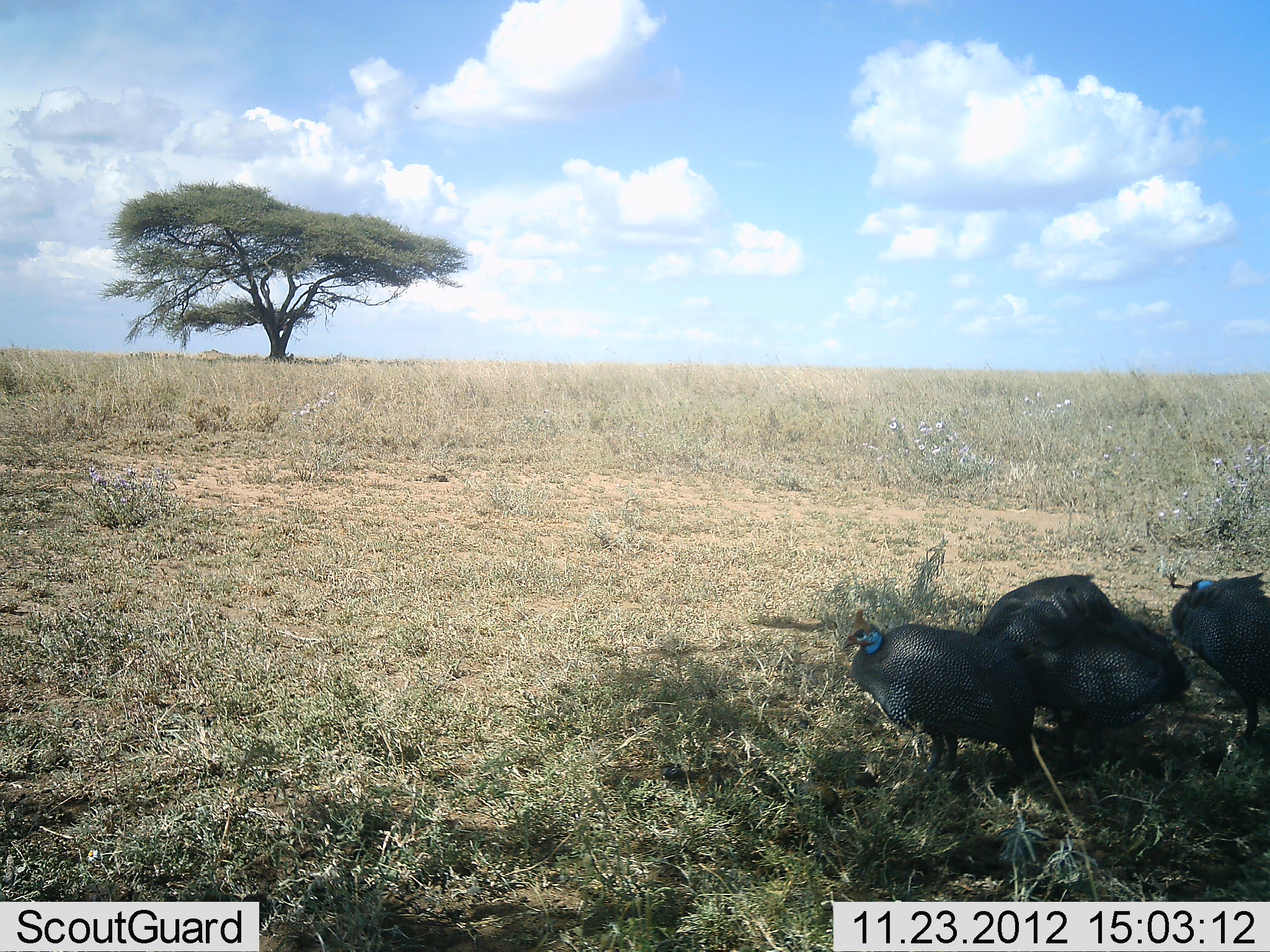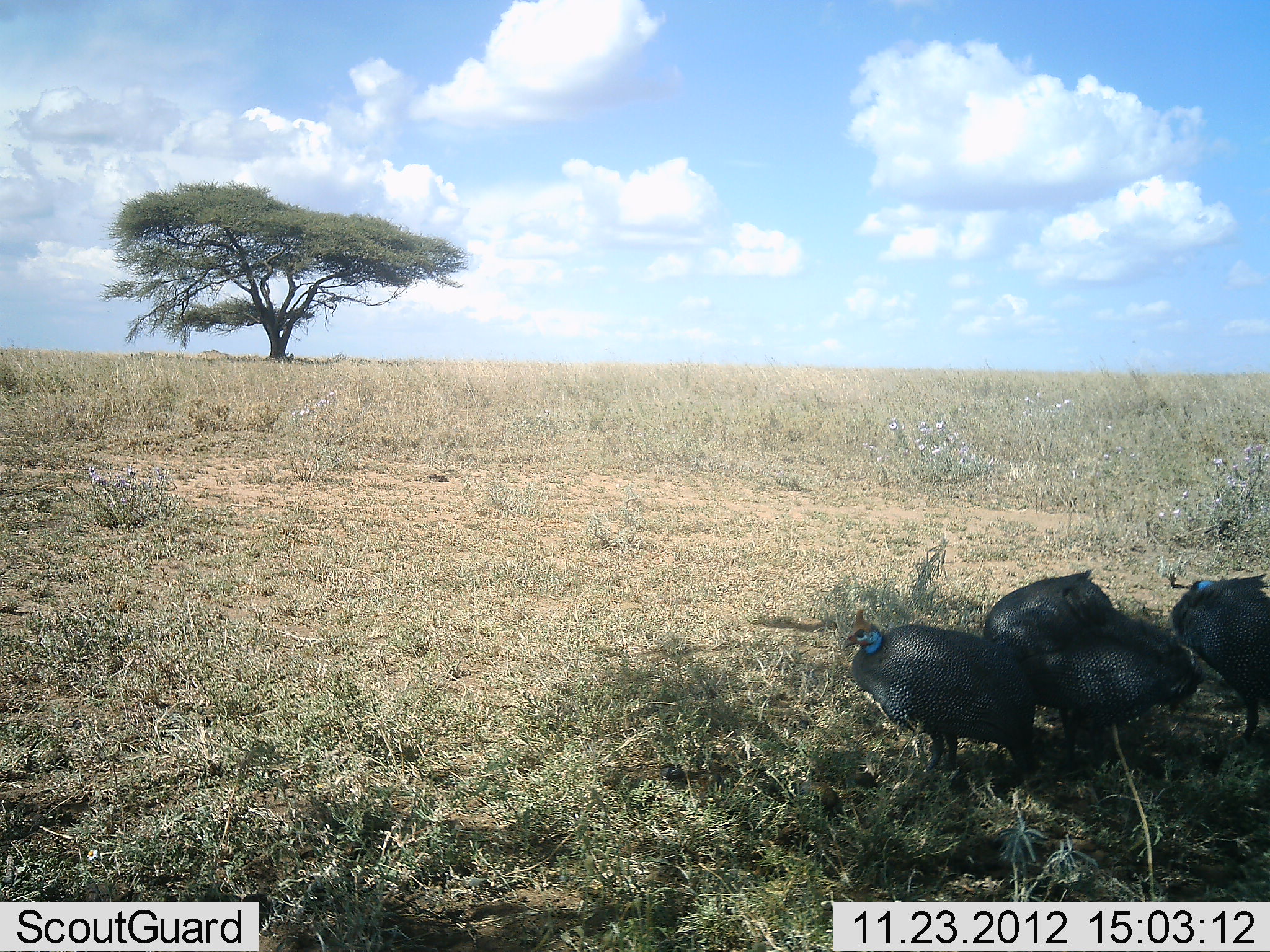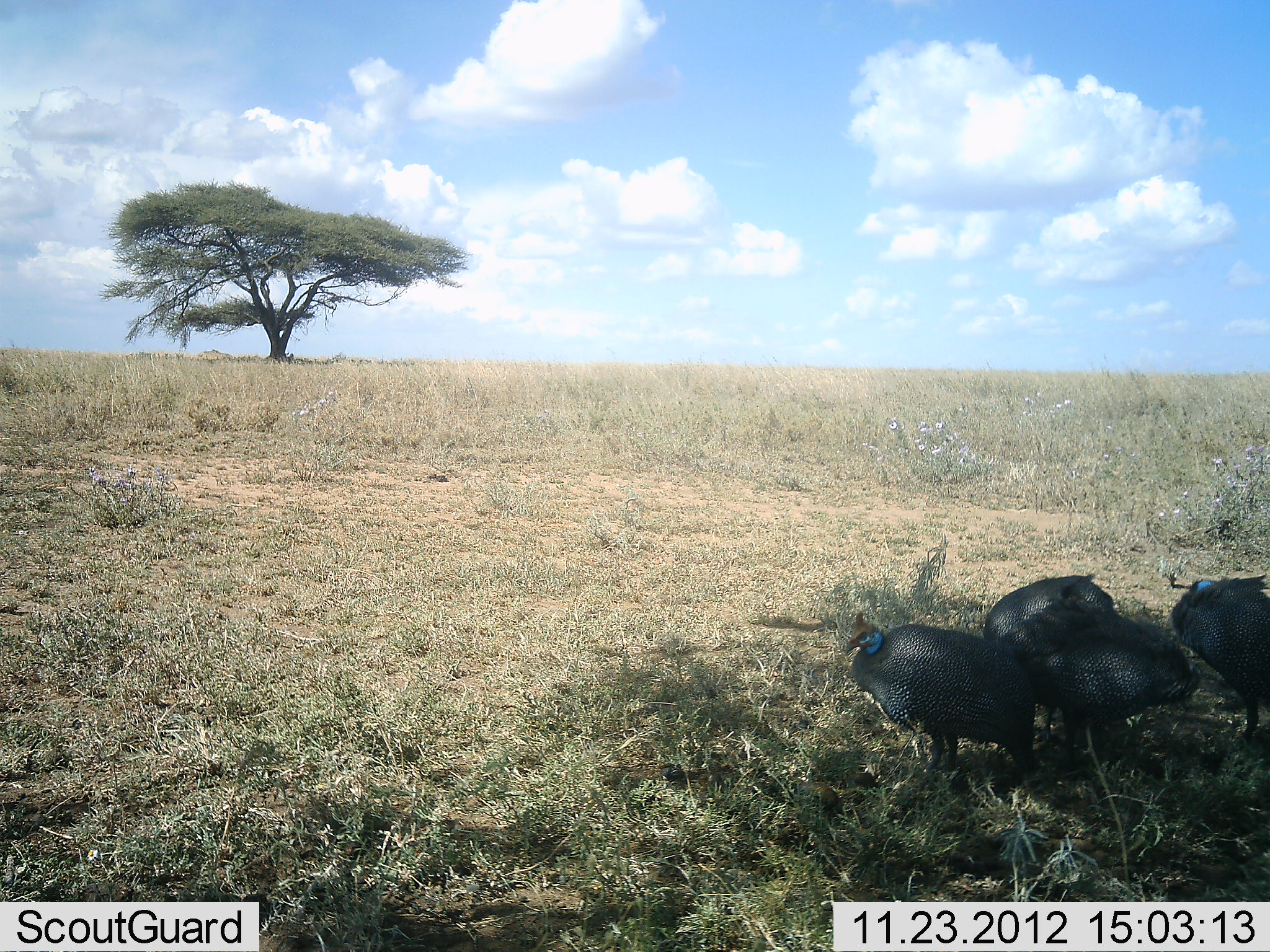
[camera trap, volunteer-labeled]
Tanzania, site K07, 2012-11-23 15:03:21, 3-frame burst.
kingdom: Animalia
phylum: Chordata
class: Aves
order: Galliformes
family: Numididae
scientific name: Numididae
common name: guinea fowl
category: guineafowl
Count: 4.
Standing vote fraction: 70%.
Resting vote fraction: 50%.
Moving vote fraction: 0%.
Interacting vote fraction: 10%.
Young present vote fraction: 0%.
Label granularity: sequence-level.